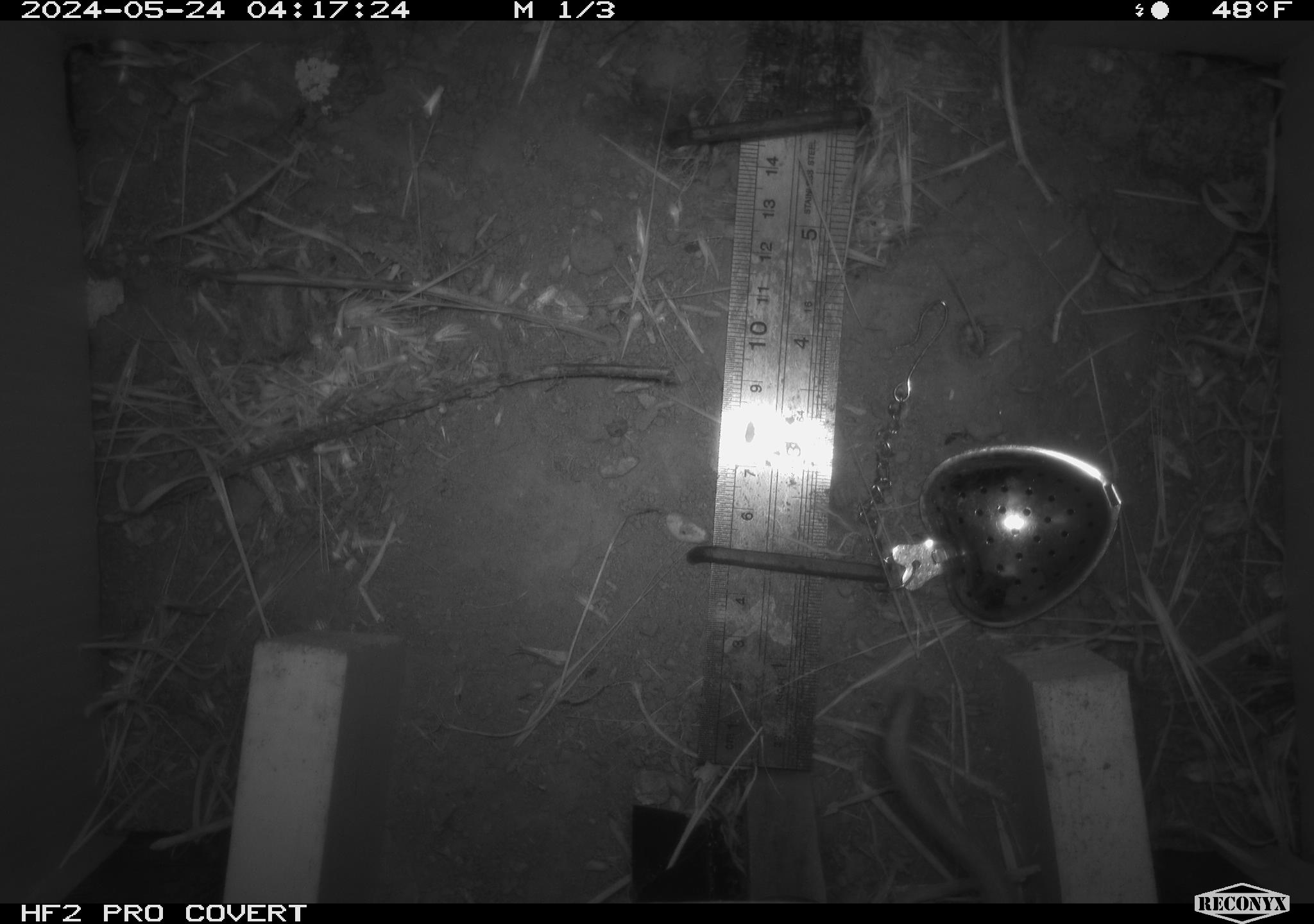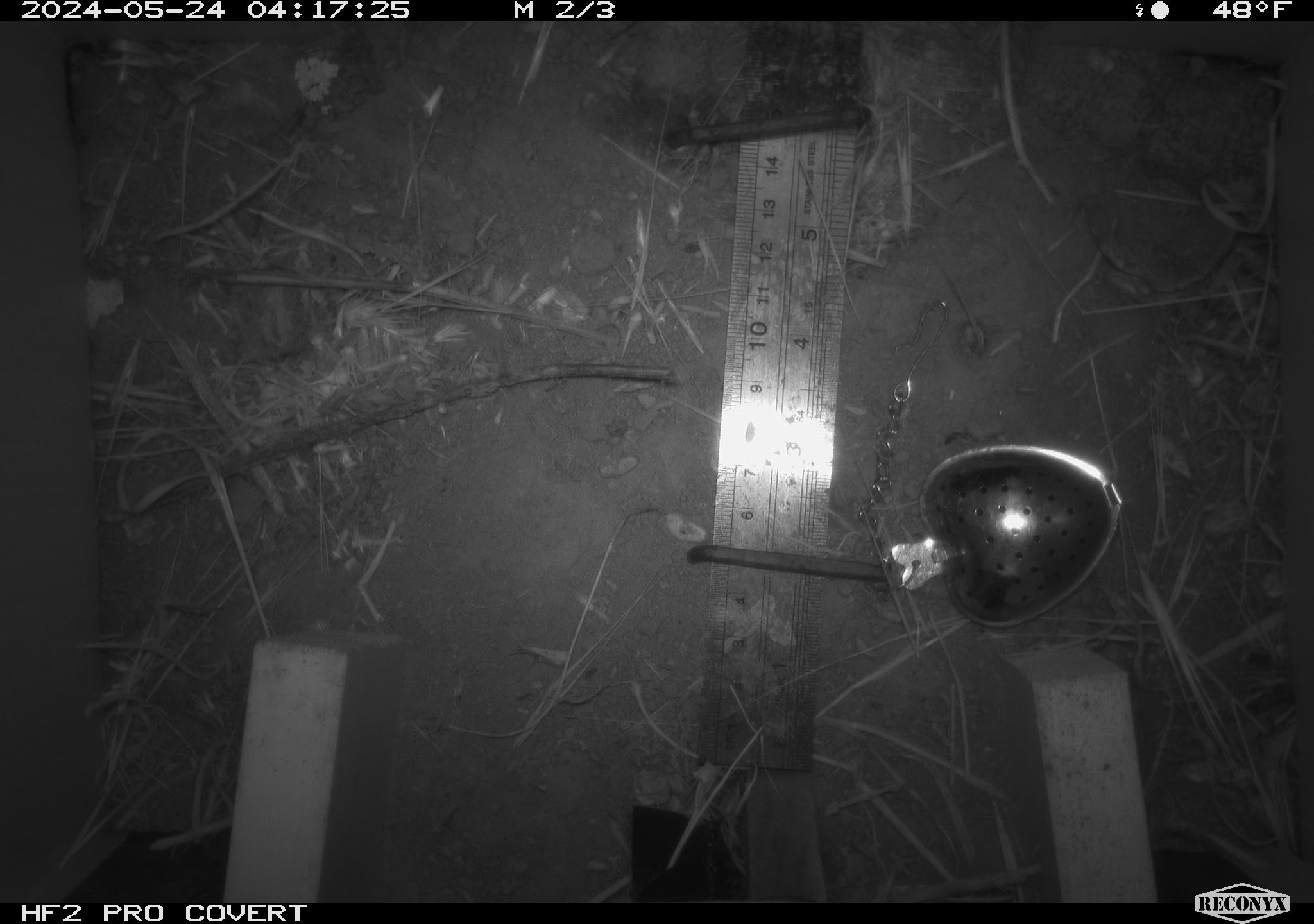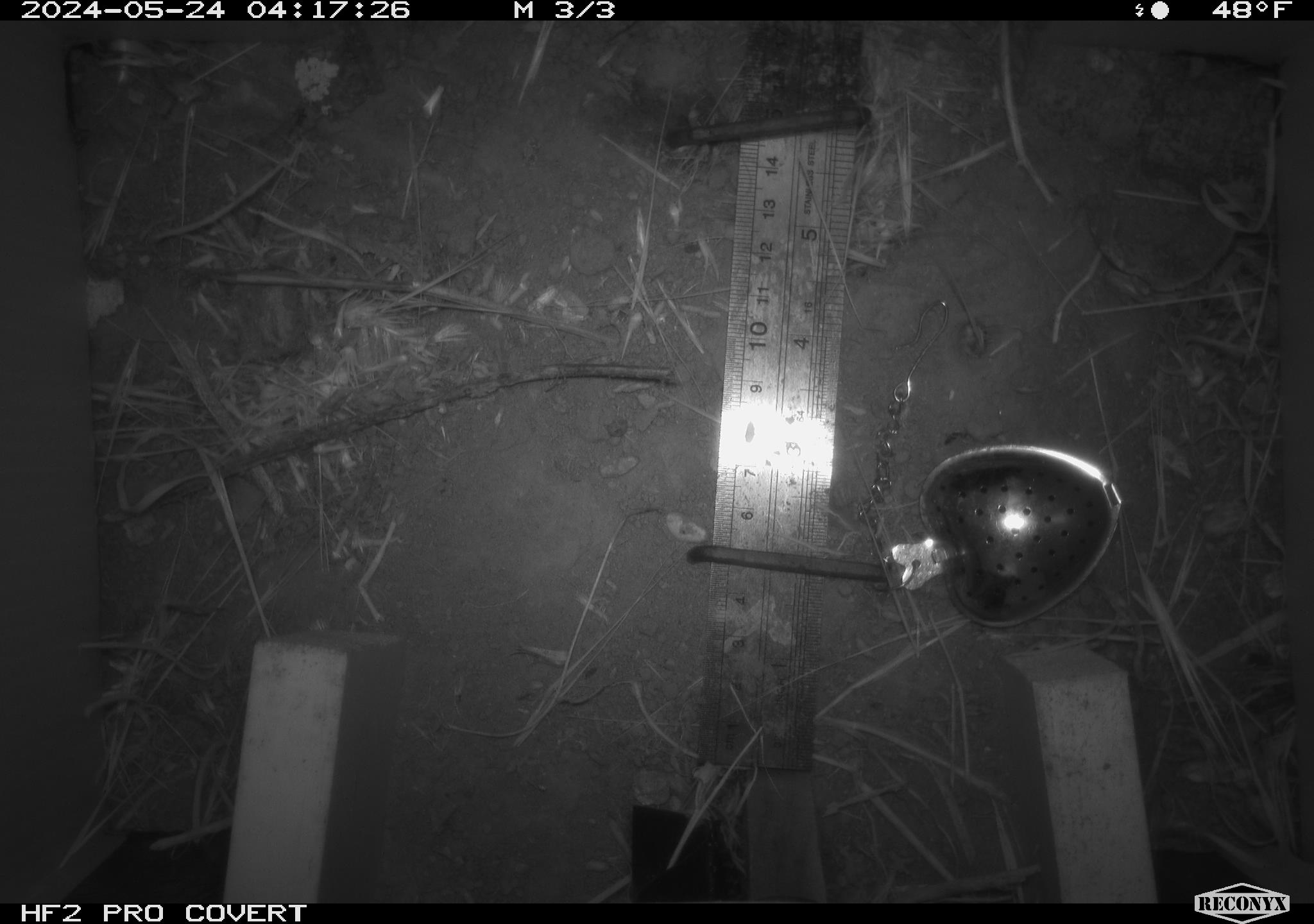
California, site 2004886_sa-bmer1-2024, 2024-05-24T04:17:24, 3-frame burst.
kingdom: Animalia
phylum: Chordata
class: Mammalia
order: Rodentia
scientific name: Rodentia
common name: mouse species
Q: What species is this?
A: Mouse species (Rodentia).